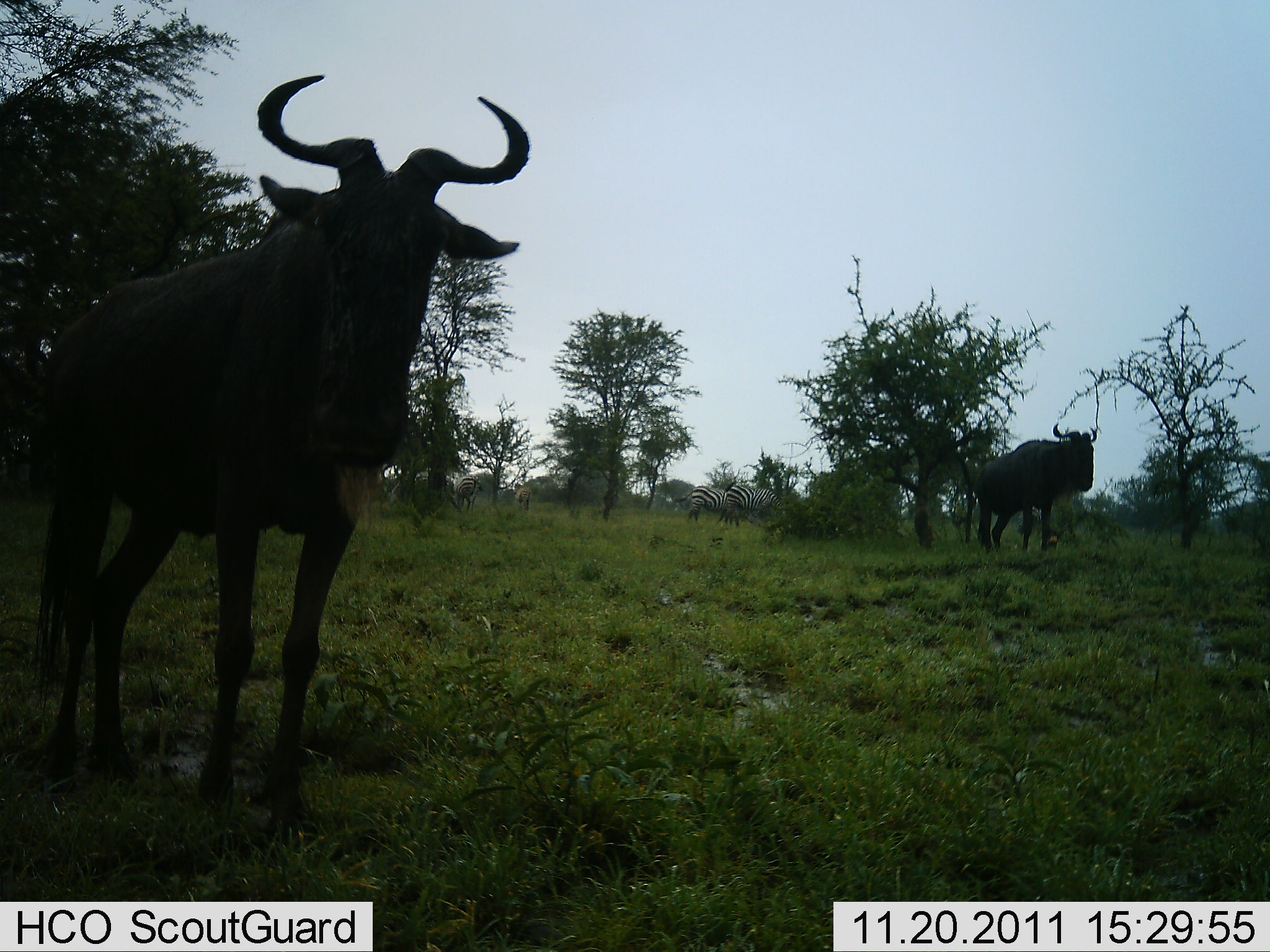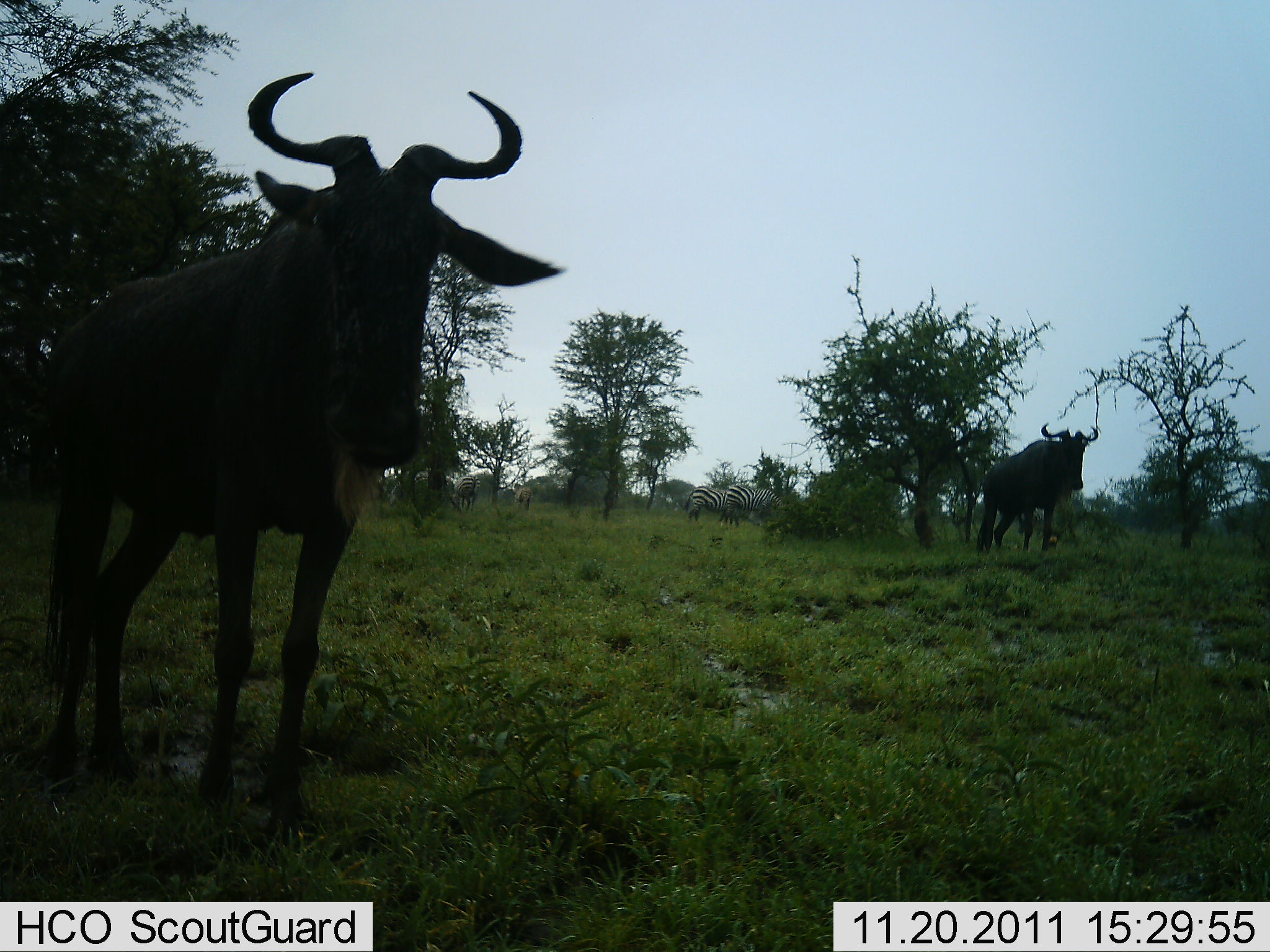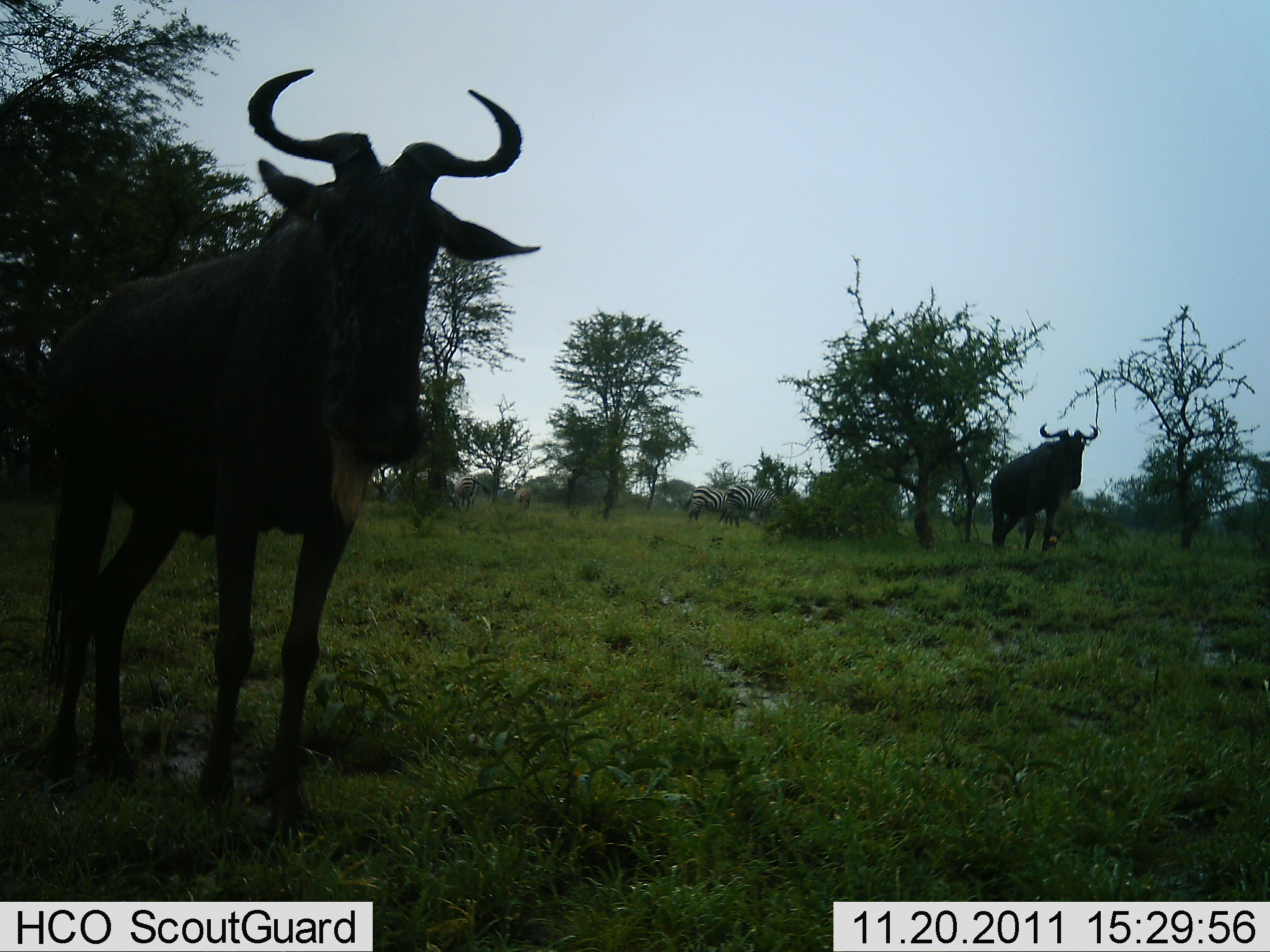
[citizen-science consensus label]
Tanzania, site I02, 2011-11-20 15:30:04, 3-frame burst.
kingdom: Animalia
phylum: Chordata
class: Mammalia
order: Artiodactyla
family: Bovidae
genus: Connochaetes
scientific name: Connochaetes taurinus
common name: blue wildebeest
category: wildebeest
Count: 2.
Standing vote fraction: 94%.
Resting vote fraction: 0%.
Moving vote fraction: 6%.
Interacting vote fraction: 0%.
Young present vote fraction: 0%.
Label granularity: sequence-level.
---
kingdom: Animalia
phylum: Chordata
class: Mammalia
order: Perissodactyla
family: Equidae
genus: Equus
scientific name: Equus quagga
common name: plains zebra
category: zebra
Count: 3.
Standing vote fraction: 27%.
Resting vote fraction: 0%.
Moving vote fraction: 0%.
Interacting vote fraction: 0%.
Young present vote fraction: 0%.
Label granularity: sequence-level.